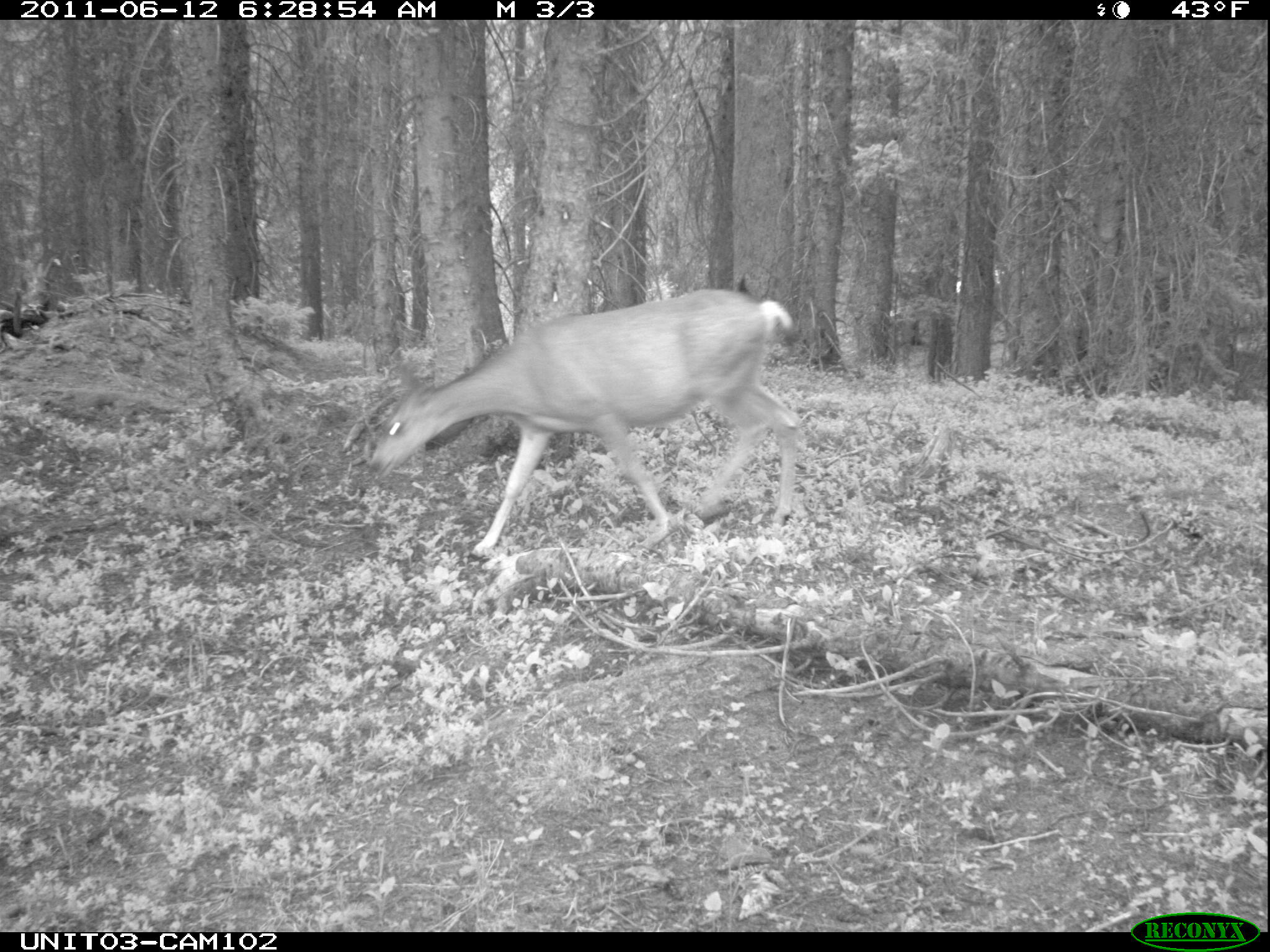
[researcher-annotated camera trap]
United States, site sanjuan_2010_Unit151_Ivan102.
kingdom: Animalia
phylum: Chordata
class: Mammalia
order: Artiodactyla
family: Cervidae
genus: Odocoileus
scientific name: Odocoileus hemionus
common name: mule deer